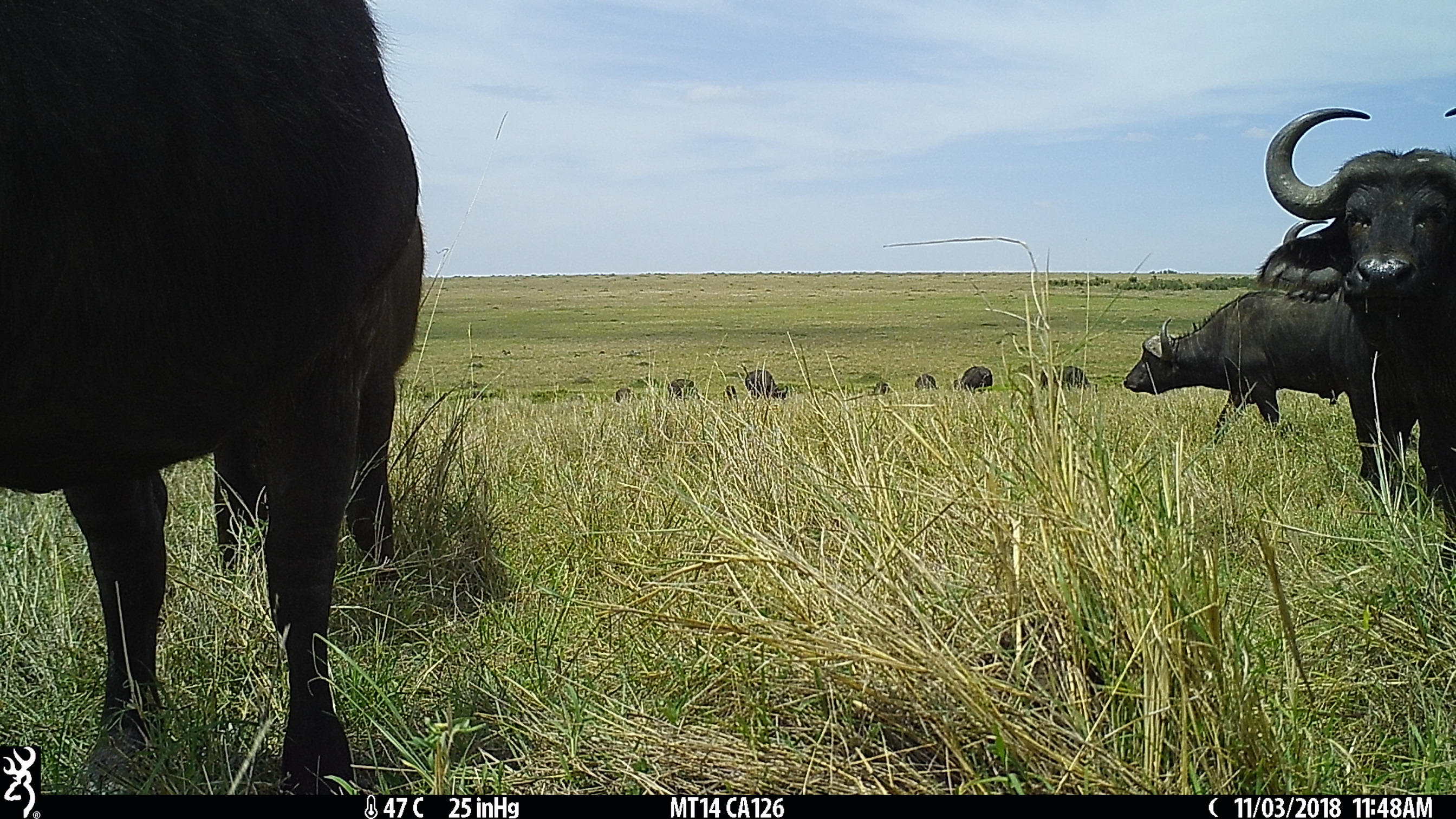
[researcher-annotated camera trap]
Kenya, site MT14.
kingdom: Animalia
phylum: Chordata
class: Mammalia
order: Artiodactyla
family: Bovidae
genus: Syncerus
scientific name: Syncerus caffer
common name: buffalo